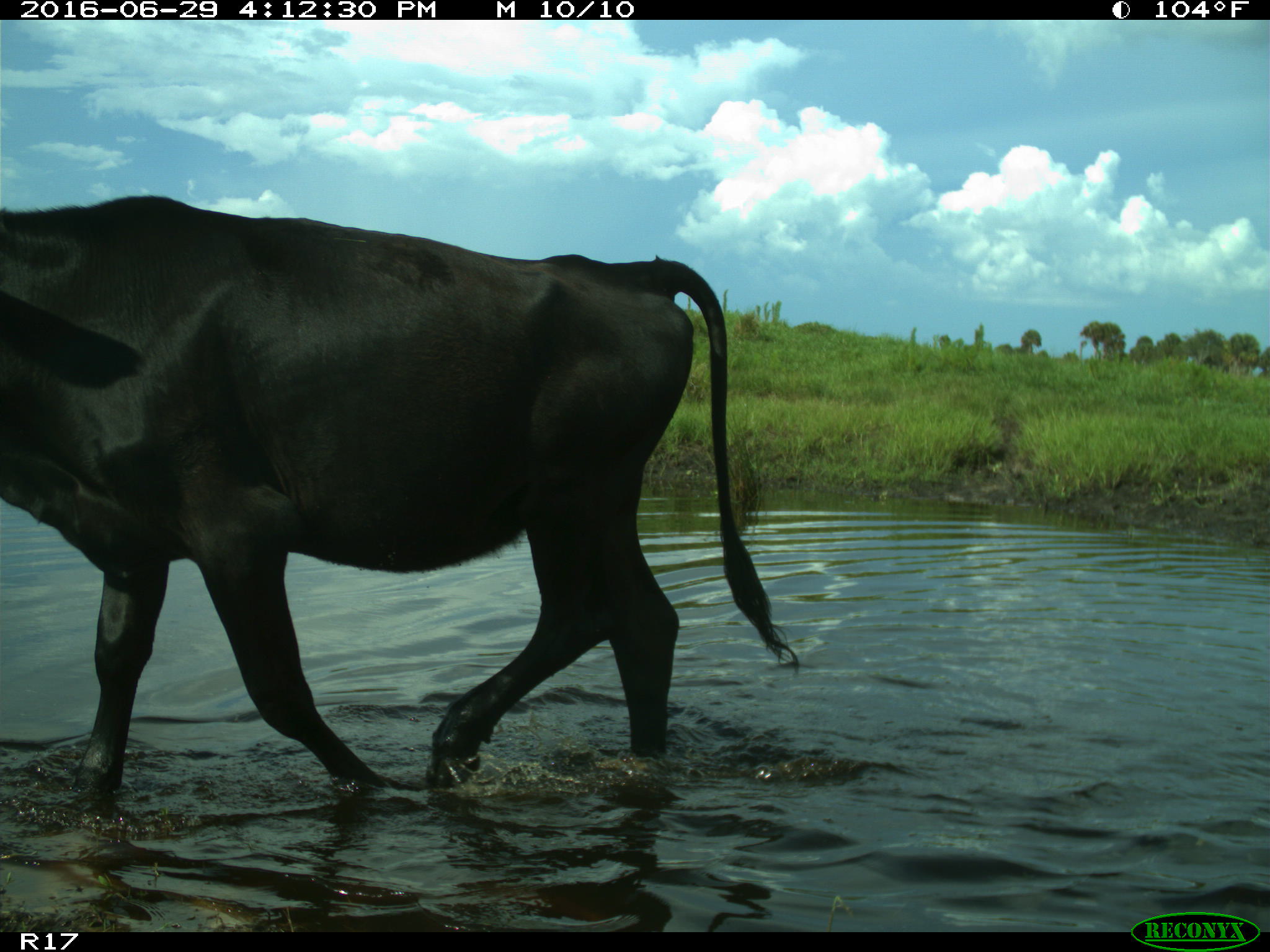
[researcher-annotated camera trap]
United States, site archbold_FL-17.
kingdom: Animalia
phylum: Chordata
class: Mammalia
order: Artiodactyla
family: Bovidae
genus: Bos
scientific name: Bos taurus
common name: domestic cow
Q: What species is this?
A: Bos taurus (domestic cow).